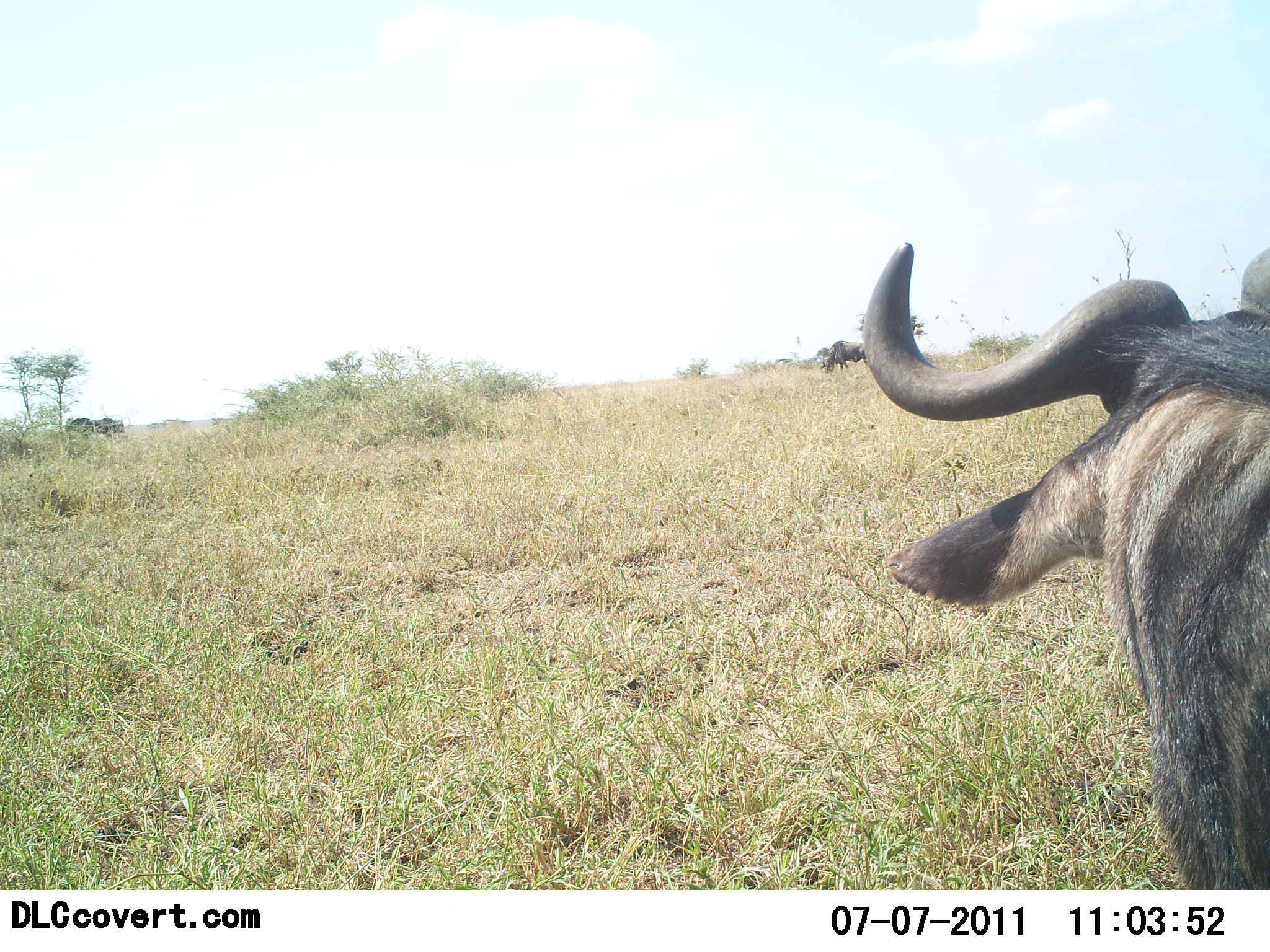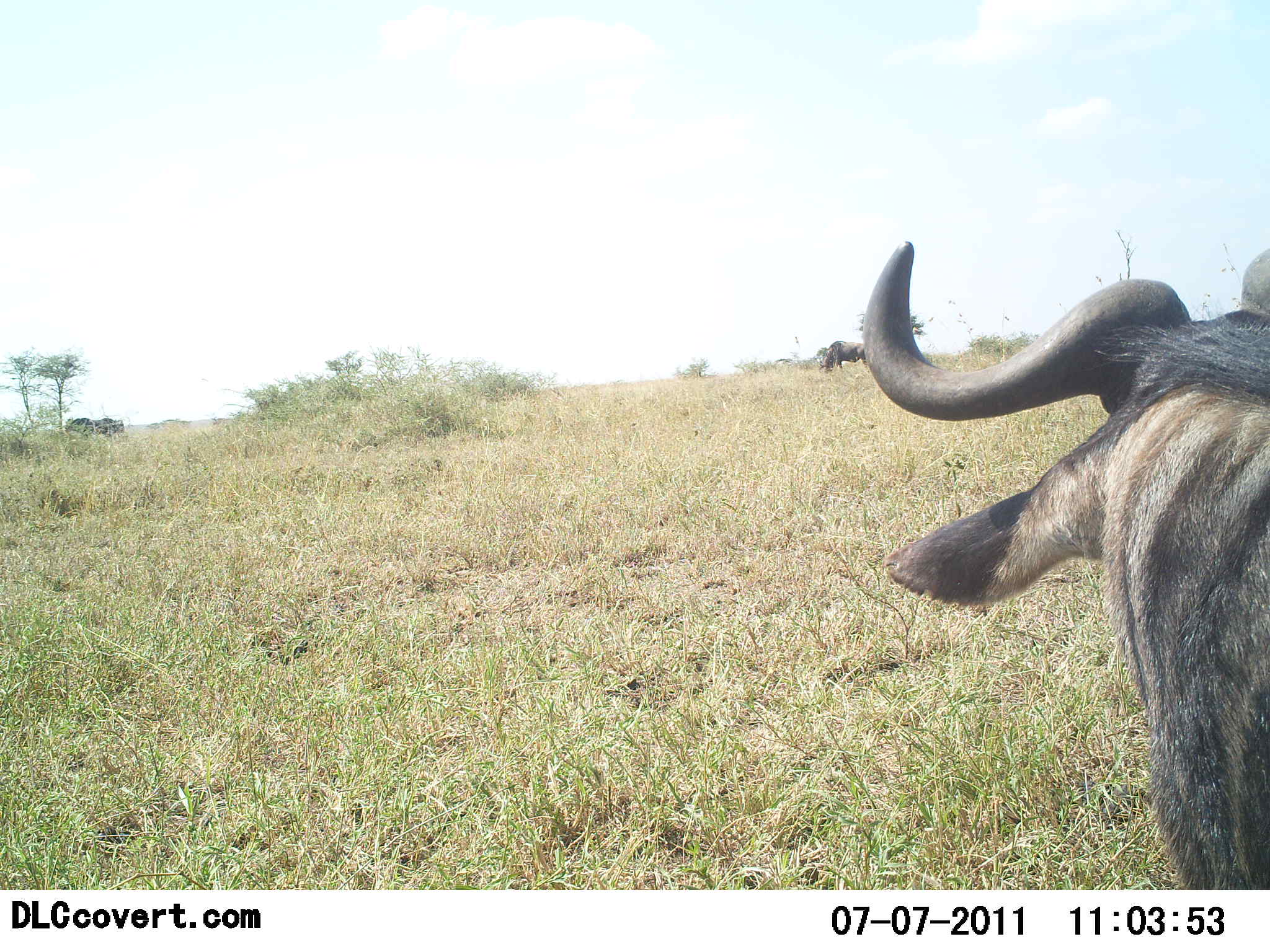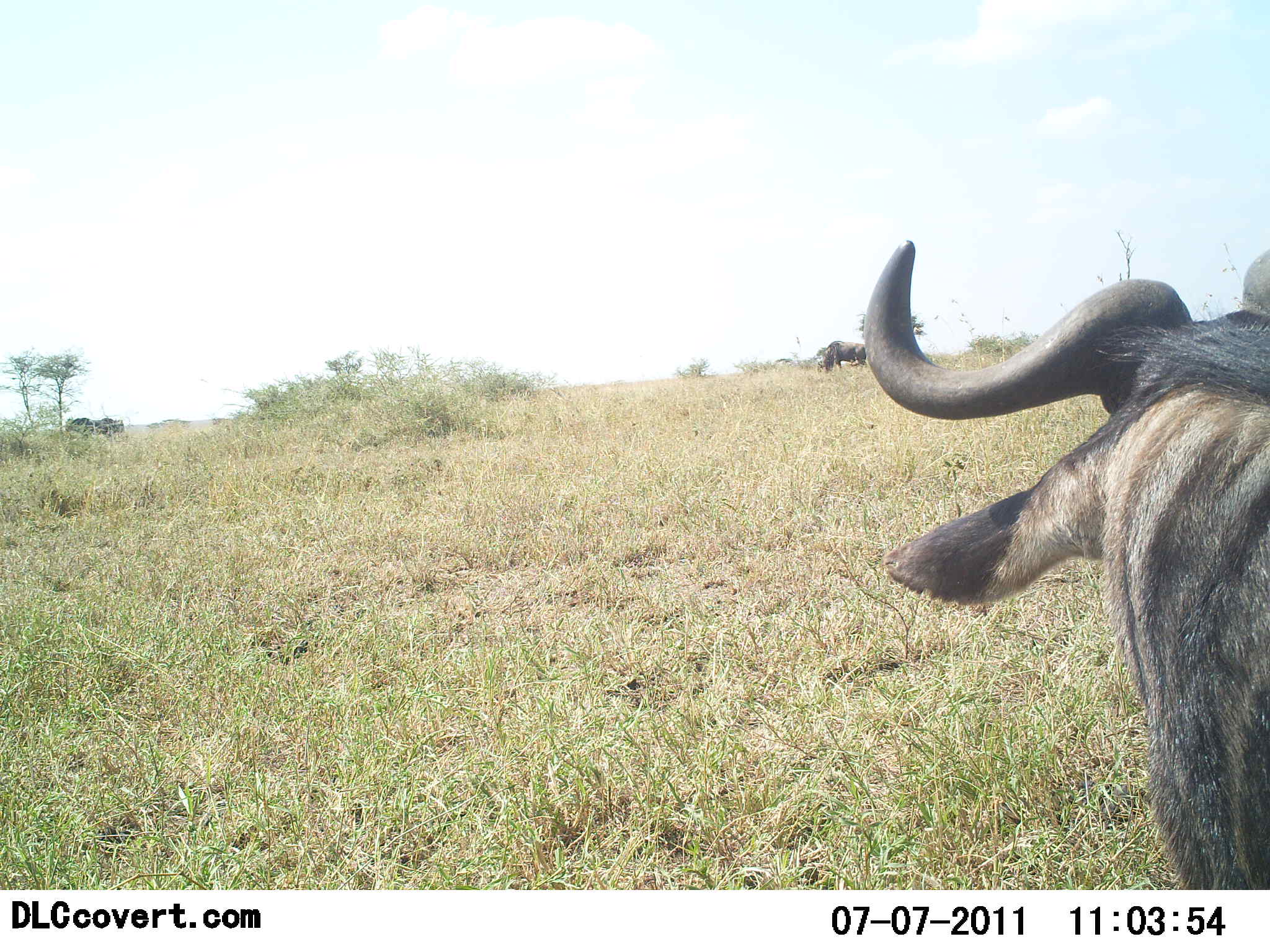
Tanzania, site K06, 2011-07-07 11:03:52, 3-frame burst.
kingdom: Animalia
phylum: Chordata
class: Mammalia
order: Artiodactyla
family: Bovidae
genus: Connochaetes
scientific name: Connochaetes taurinus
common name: blue wildebeest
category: wildebeest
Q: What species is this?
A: Wildebeest (blue wildebeest) (Connochaetes taurinus).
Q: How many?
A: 2.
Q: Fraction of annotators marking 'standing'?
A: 90%.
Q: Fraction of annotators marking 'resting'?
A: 10%.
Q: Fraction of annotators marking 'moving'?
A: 10%.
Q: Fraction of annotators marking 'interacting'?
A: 10%.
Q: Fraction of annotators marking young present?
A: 0%.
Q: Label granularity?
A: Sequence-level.